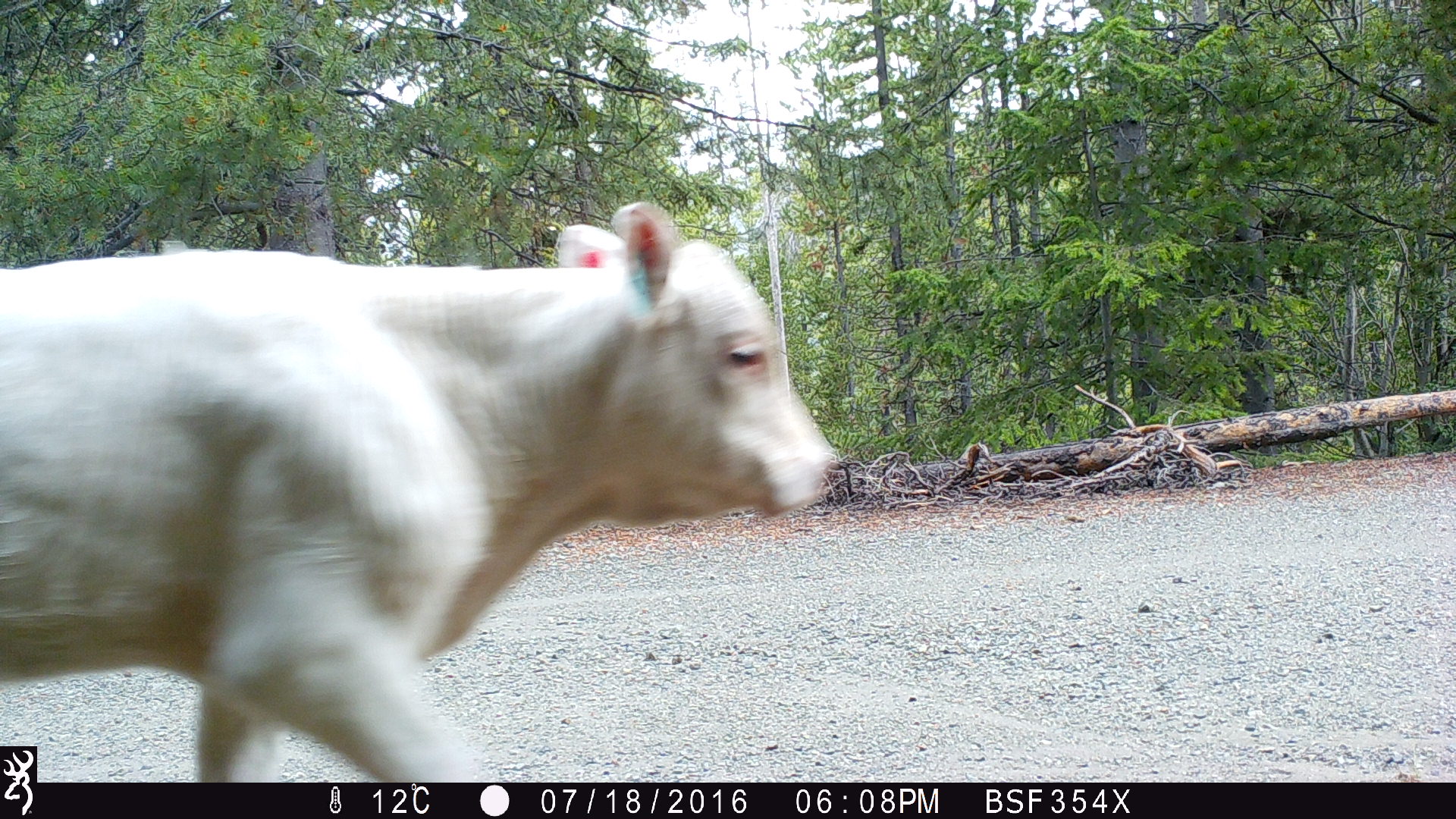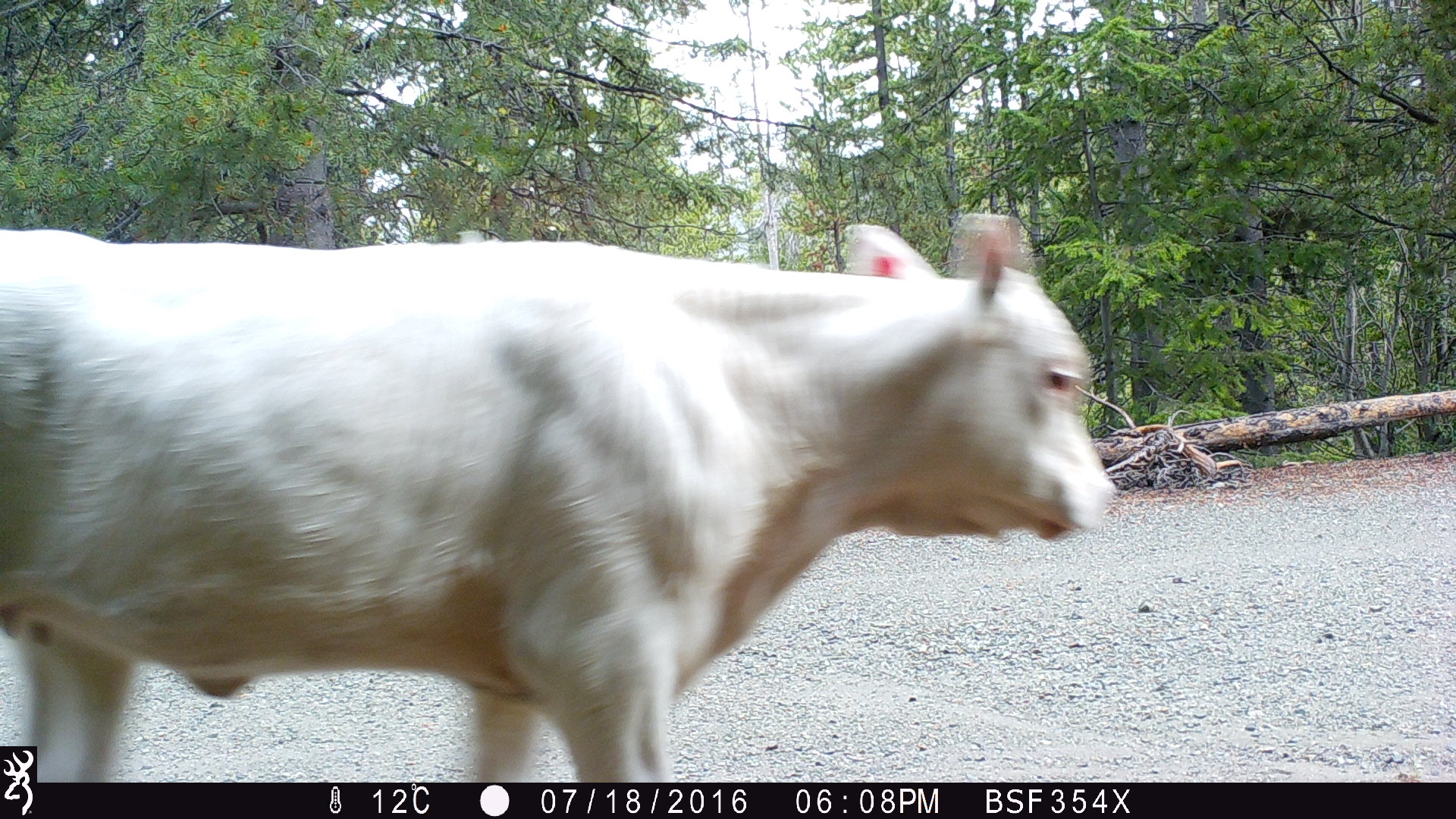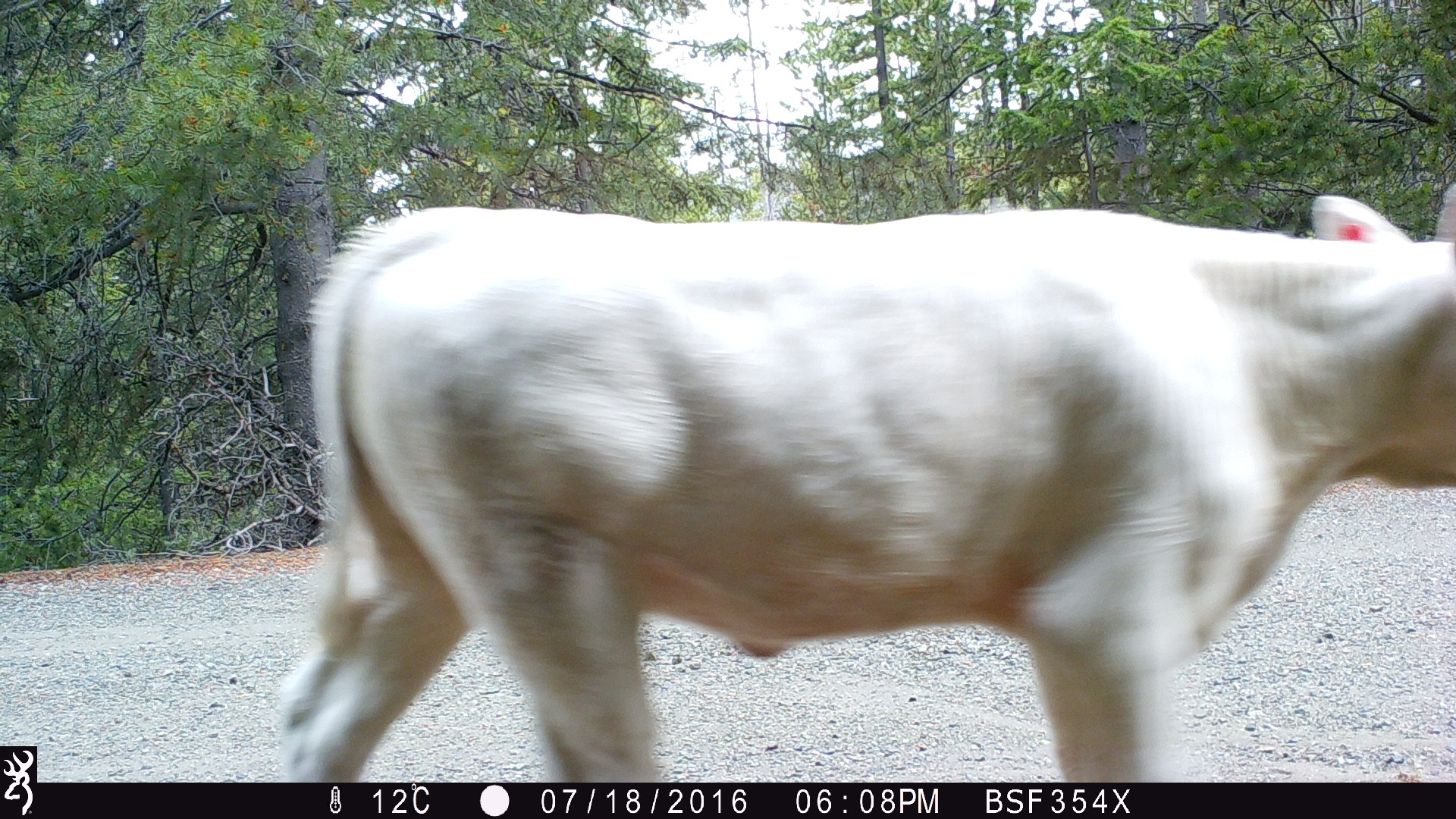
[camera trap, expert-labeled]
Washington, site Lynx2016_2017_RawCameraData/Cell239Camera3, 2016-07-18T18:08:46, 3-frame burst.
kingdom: Animalia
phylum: Chordata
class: Mammalia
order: Artiodactyla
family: Bovidae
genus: Bos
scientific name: Bos taurus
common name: domestic cattle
Domestic cattle (Bos taurus). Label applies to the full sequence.